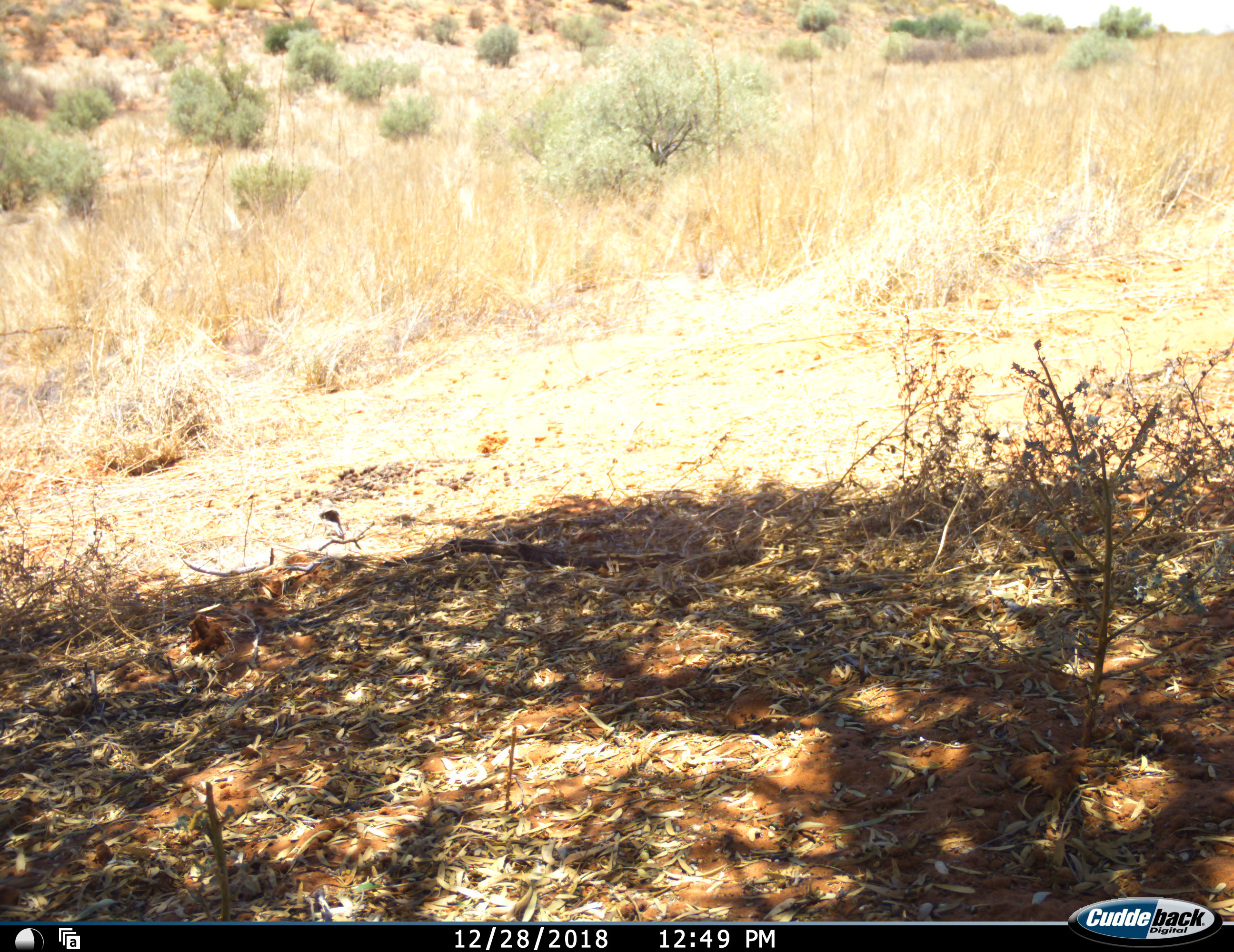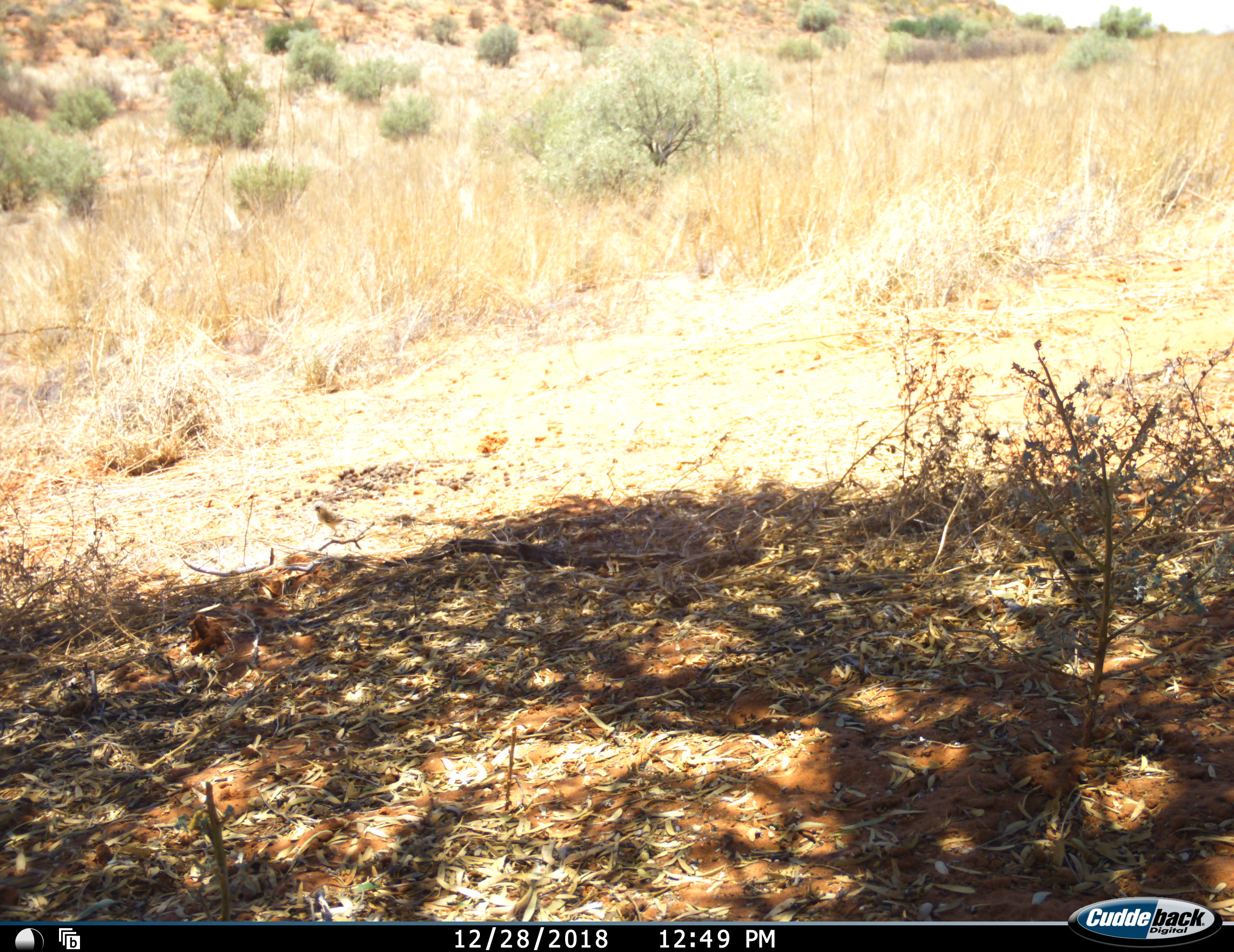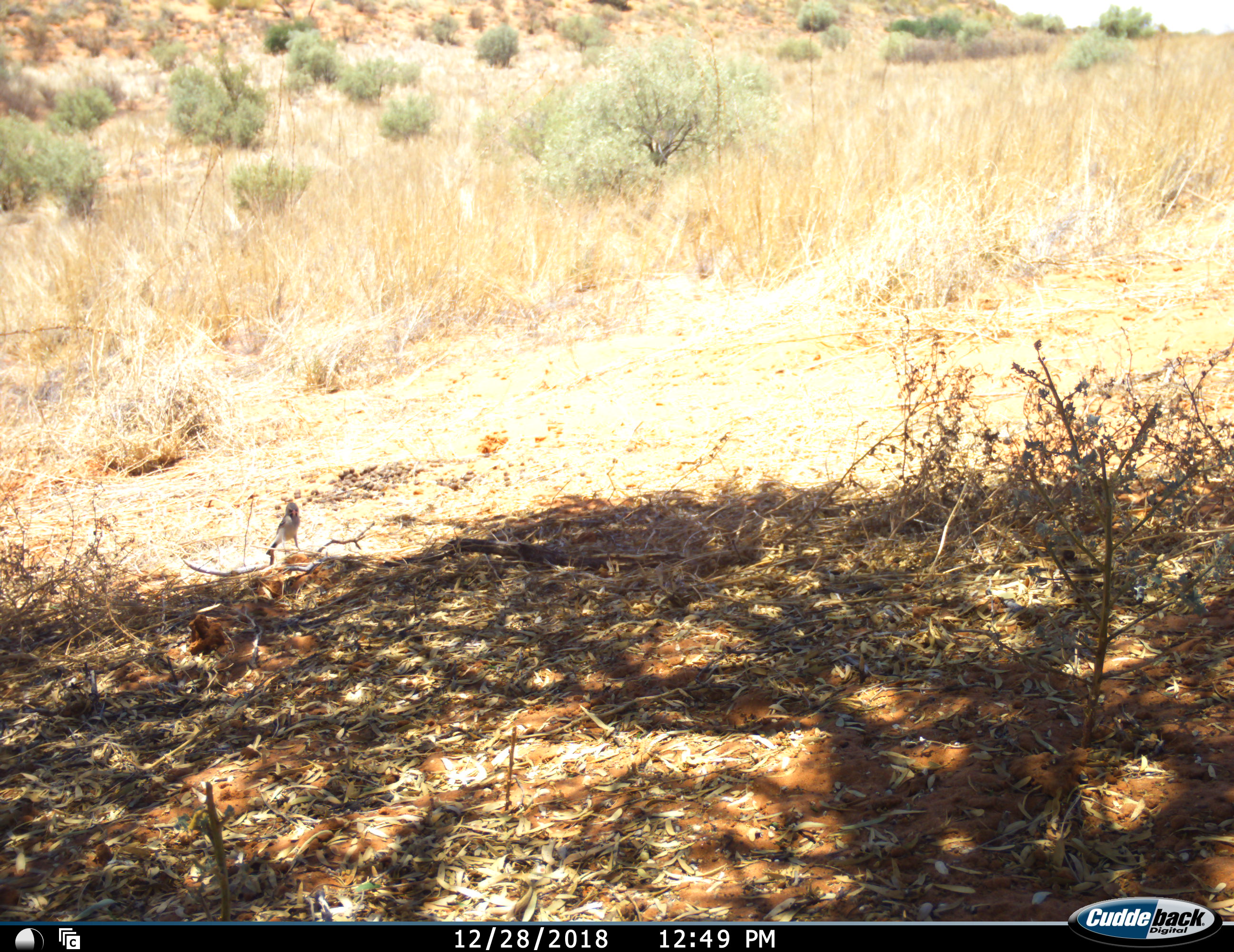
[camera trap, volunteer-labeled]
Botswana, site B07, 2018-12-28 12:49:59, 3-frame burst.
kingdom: Animalia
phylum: Chordata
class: Aves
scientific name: Aves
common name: bird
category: birdother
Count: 1.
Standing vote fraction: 27%.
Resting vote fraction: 0%.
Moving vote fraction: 73%.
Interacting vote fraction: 0%.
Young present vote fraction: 9%.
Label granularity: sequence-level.